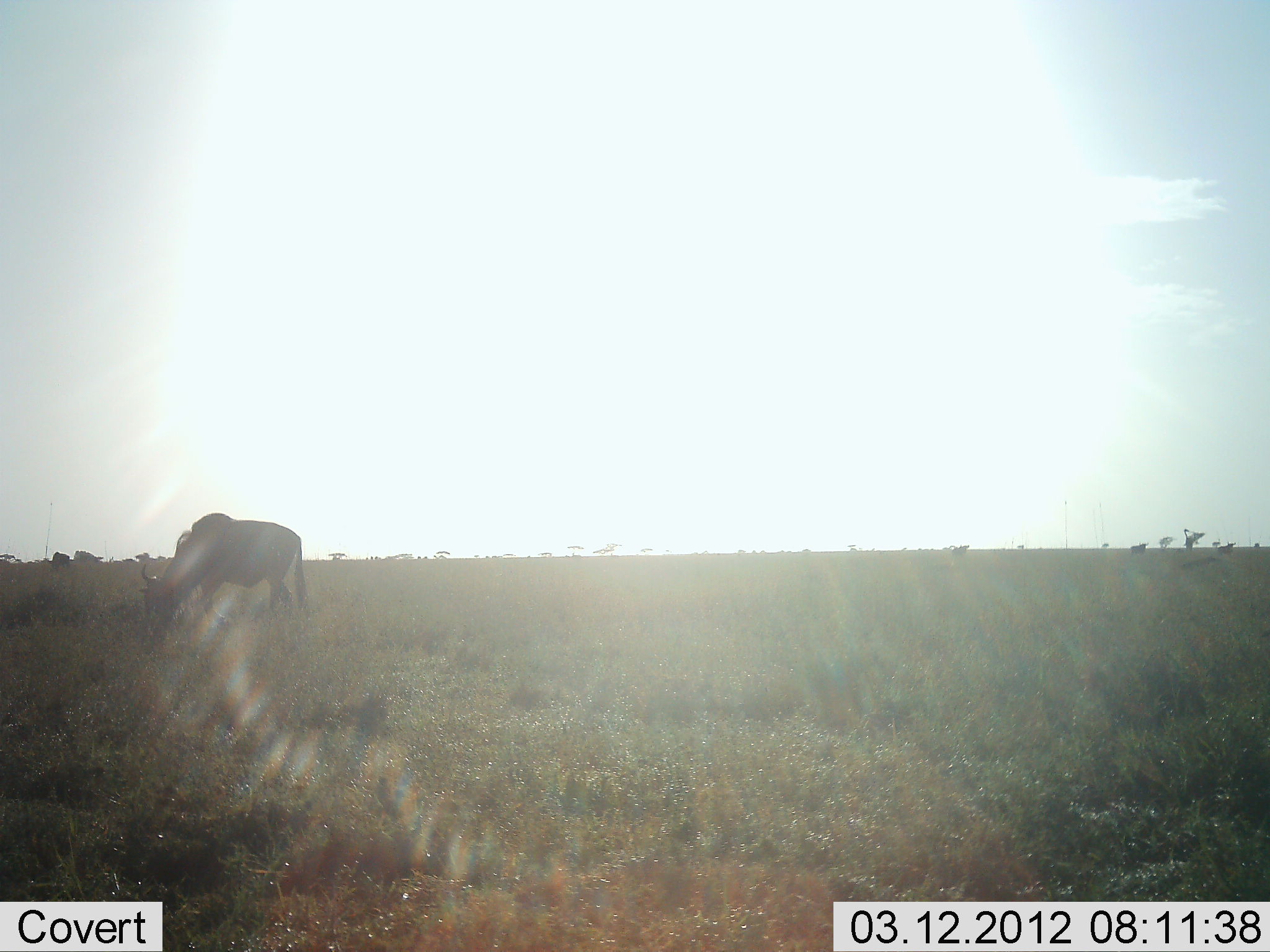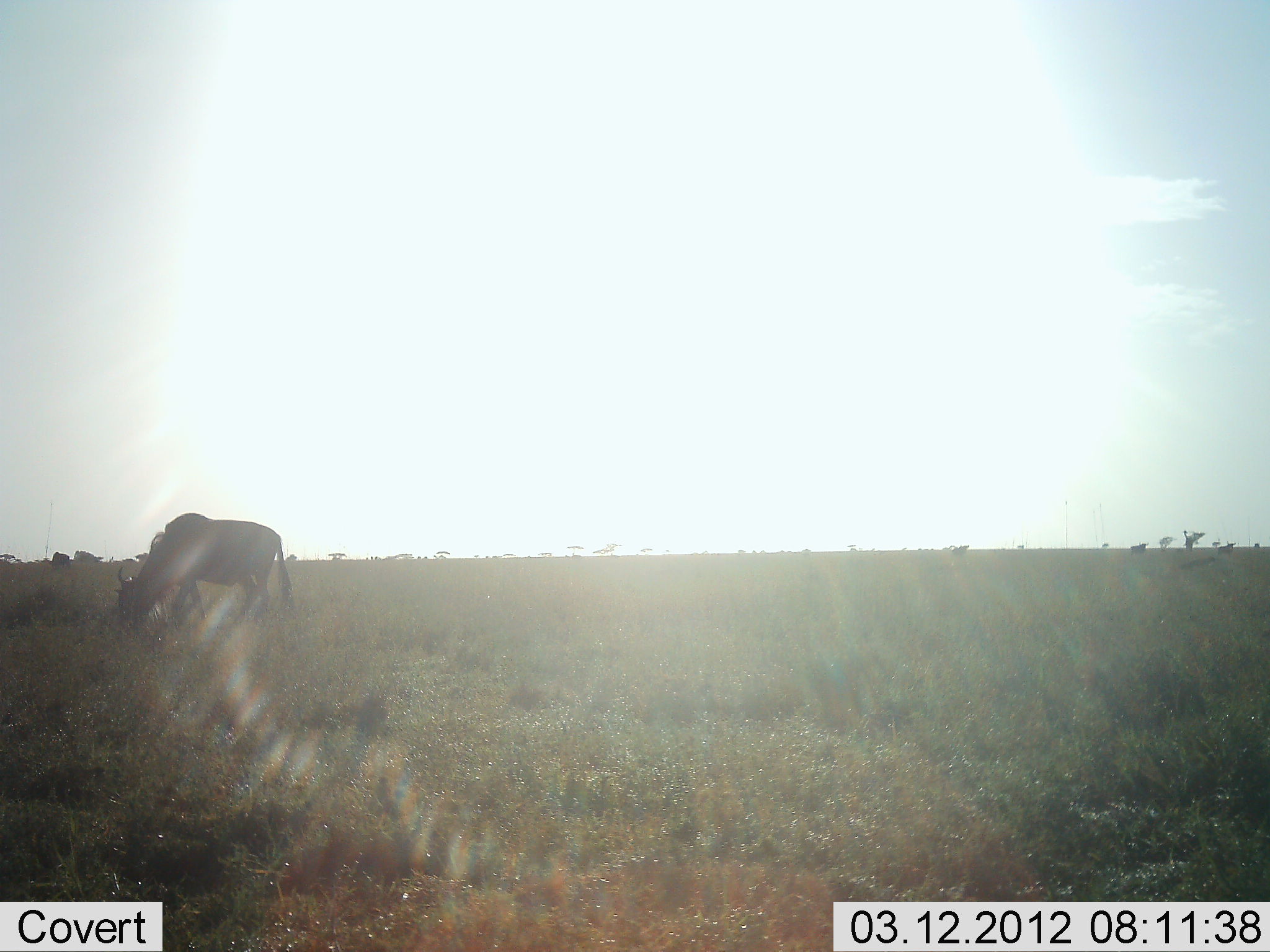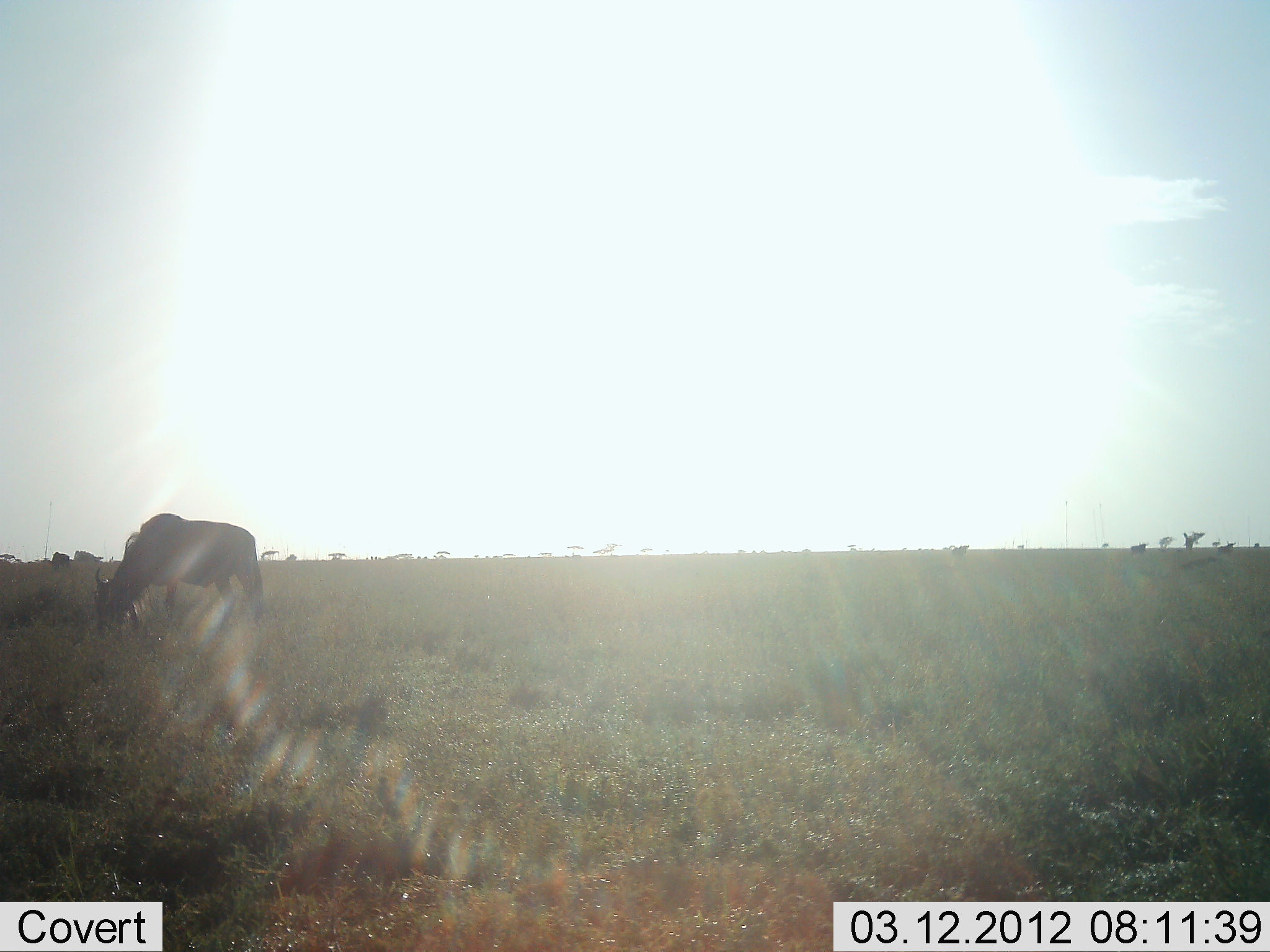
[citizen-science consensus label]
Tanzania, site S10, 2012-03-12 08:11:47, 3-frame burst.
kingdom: Animalia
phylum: Chordata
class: Mammalia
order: Artiodactyla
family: Bovidae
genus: Connochaetes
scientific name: Connochaetes taurinus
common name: blue wildebeest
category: wildebeest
Wildebeest (blue wildebeest) (Connochaetes taurinus), count 1. Behavior (volunteer vote fractions): standing 29%, resting 0%, moving 24%, interacting 0%. Young present (vote fraction): 0%. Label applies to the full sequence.